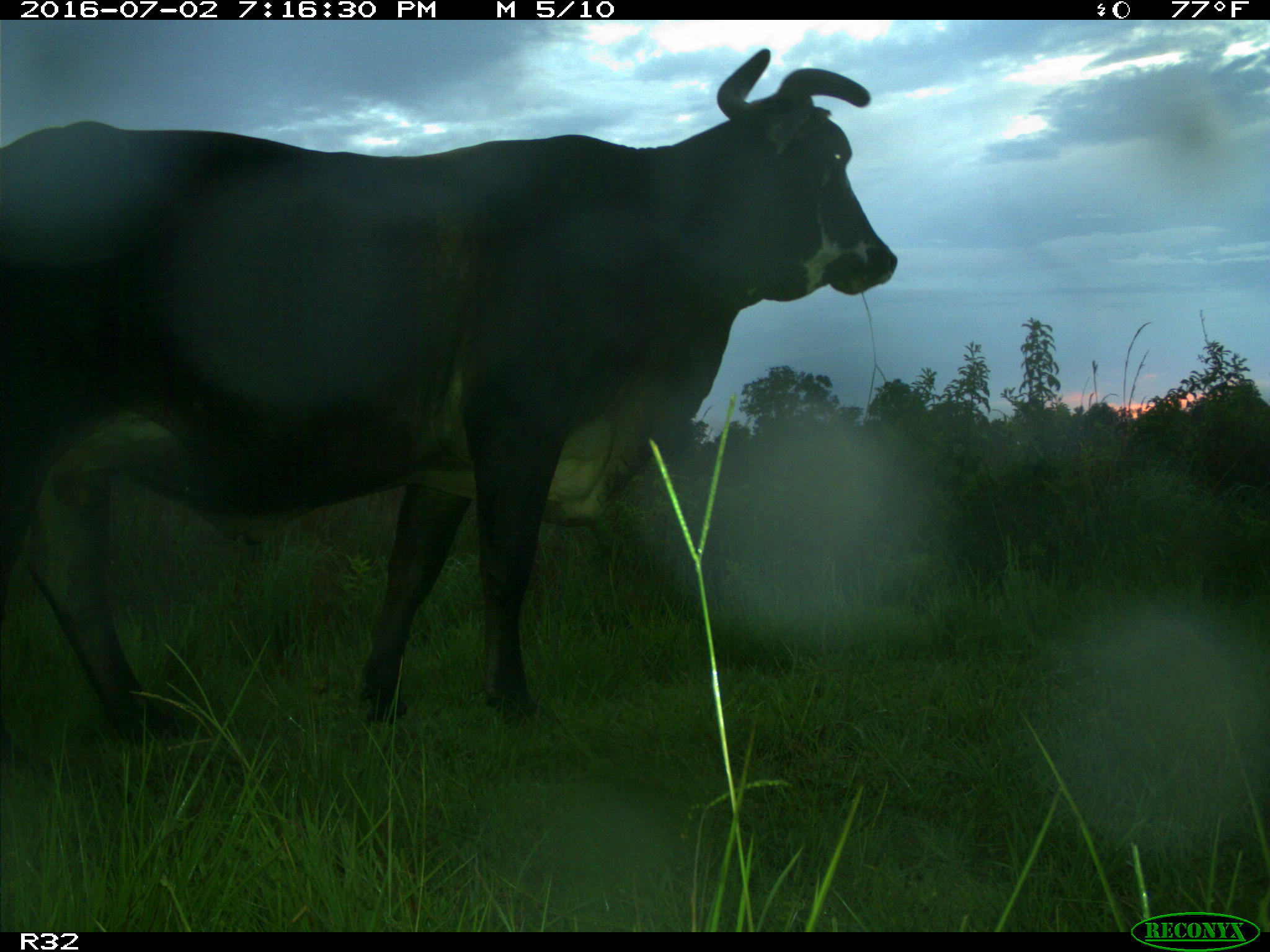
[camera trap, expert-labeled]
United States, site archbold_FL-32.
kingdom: Animalia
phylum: Chordata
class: Mammalia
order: Artiodactyla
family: Bovidae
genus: Bos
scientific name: Bos taurus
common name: domestic cow